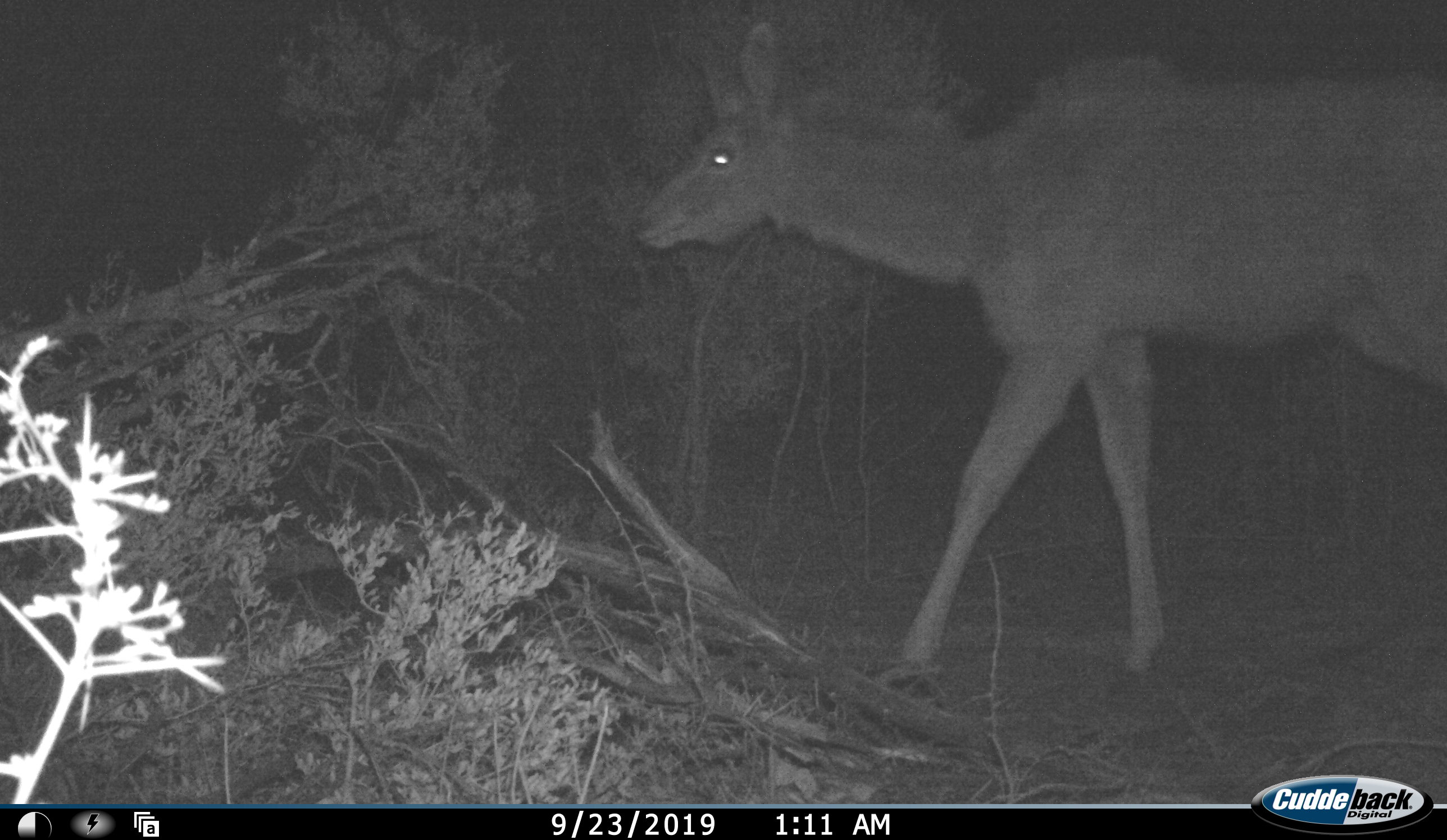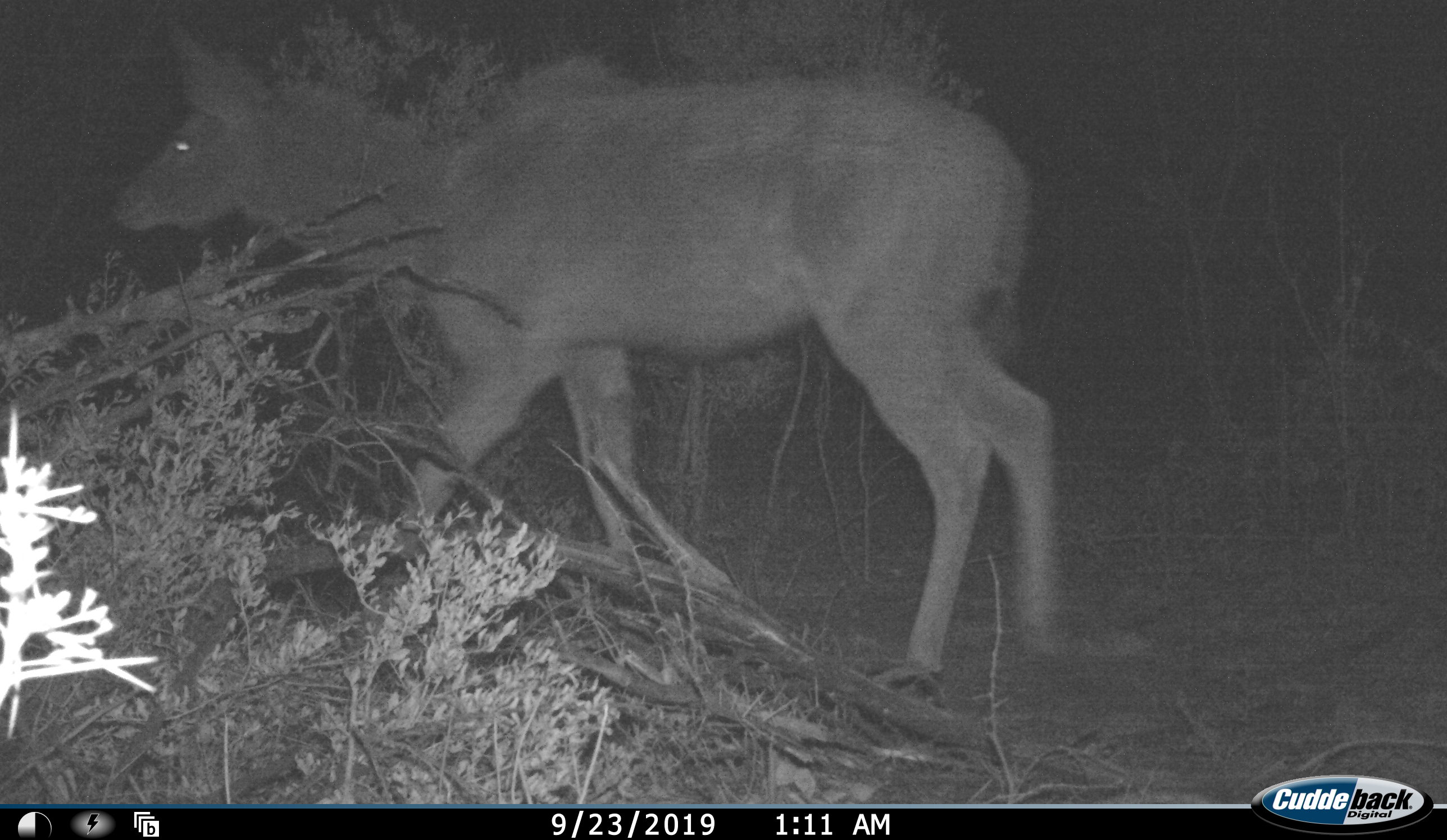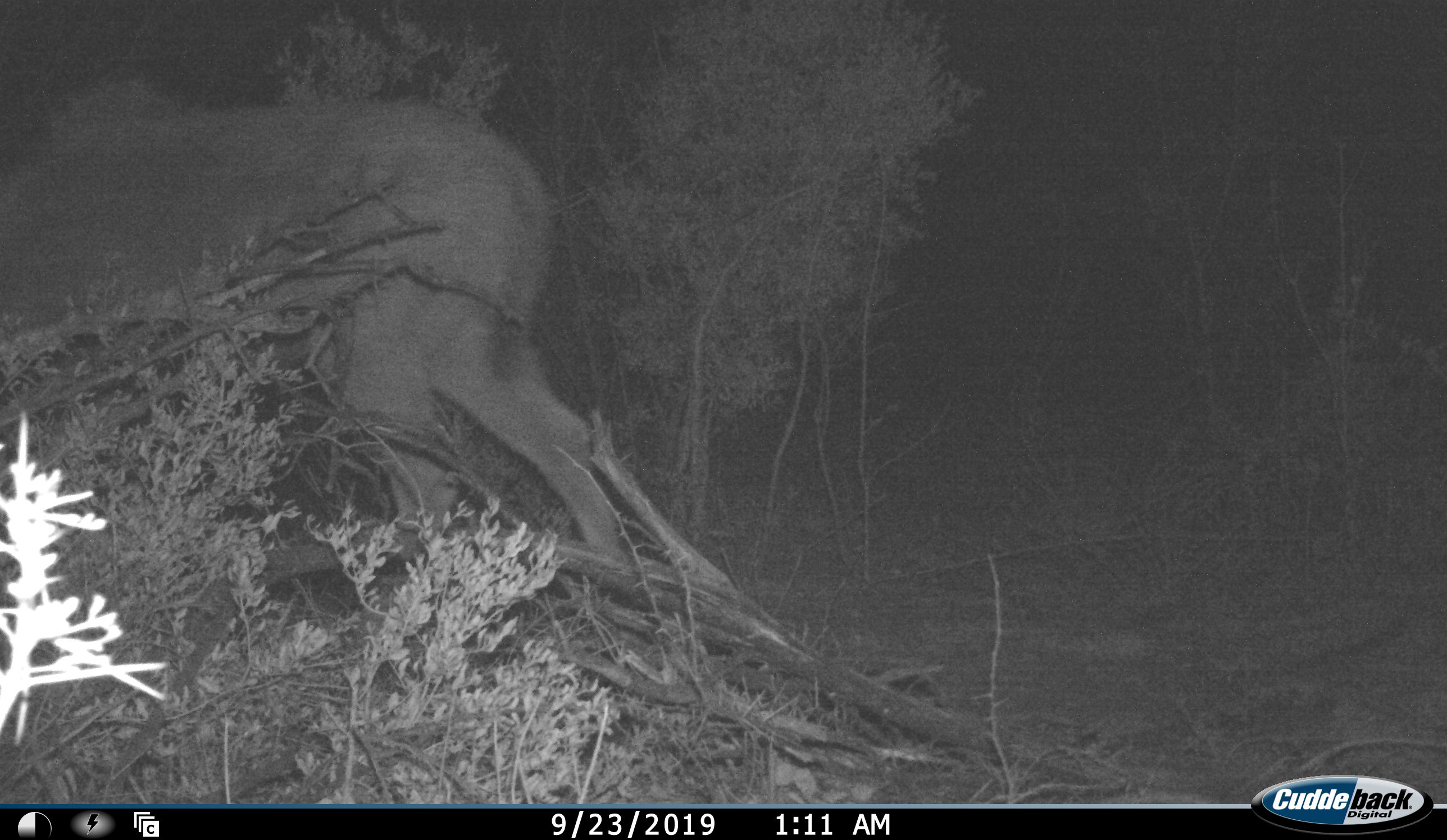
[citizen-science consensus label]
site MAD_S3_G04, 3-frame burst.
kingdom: Animalia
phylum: Chordata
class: Mammalia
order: Artiodactyla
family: Bovidae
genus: Tragelaphus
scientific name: Tragelaphus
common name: kudu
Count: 1.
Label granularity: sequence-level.